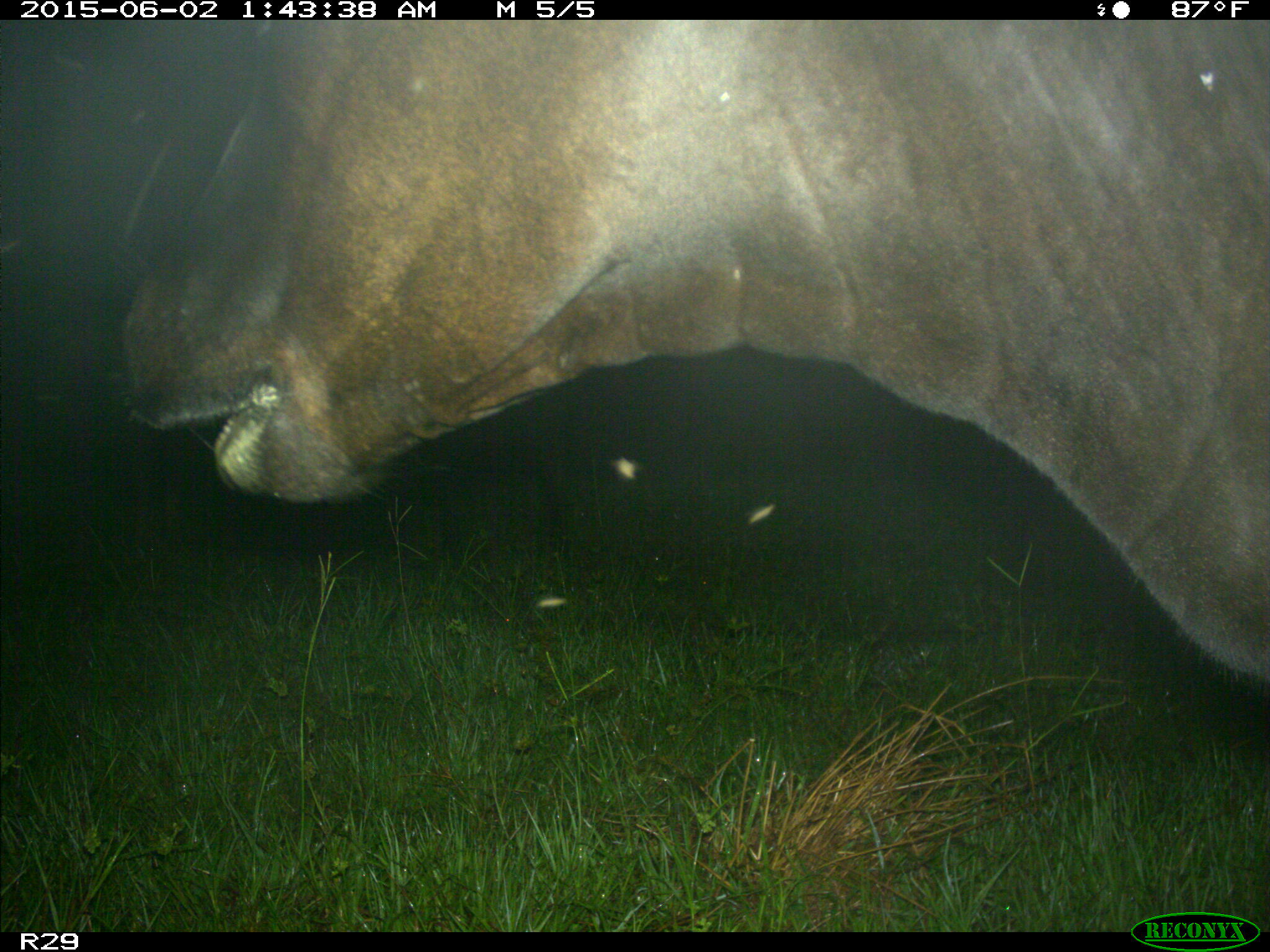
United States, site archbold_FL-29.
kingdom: Animalia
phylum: Chordata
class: Mammalia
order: Artiodactyla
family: Bovidae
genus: Bos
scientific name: Bos taurus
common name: domestic cow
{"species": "Bos taurus (domestic cow)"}